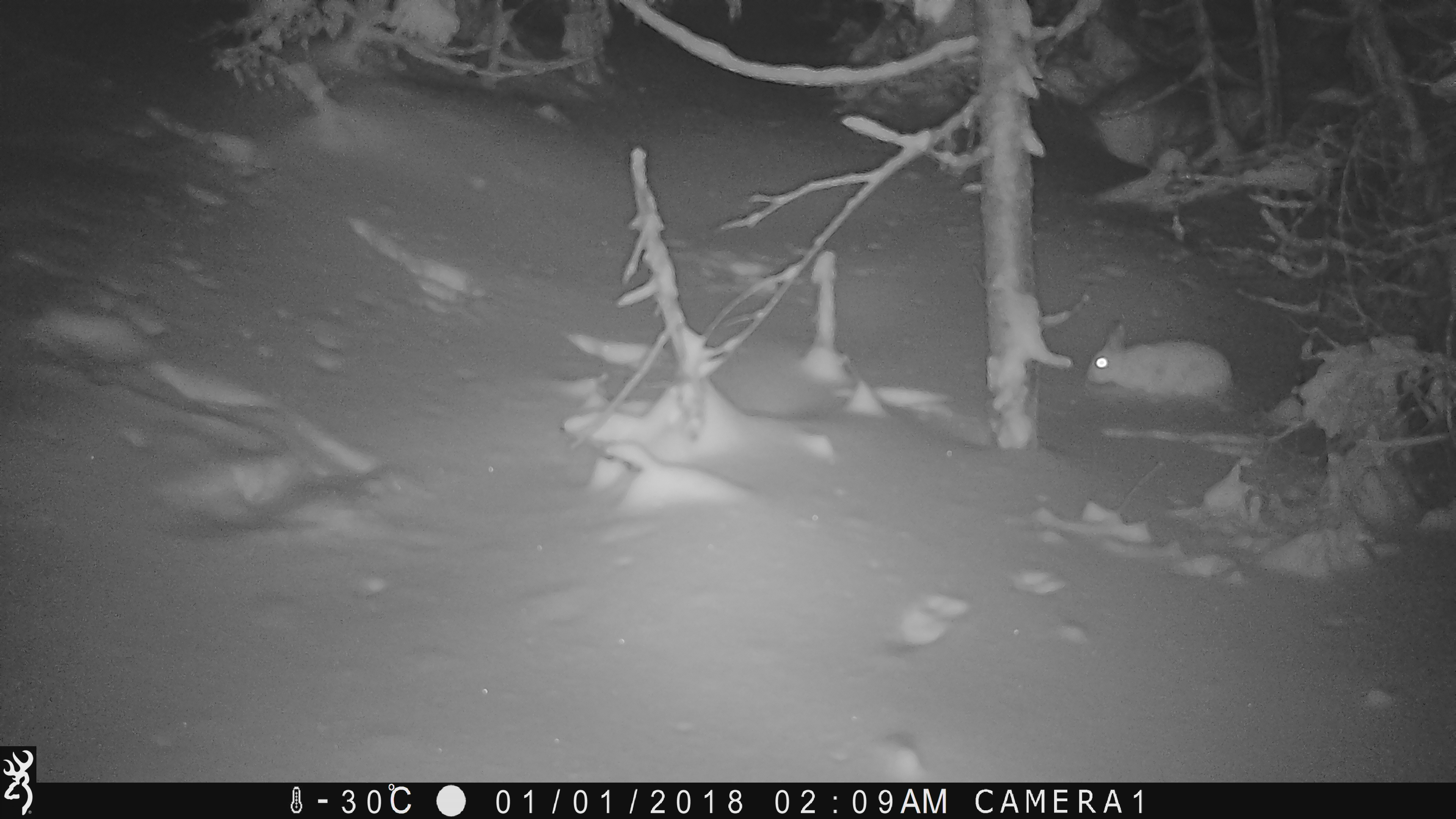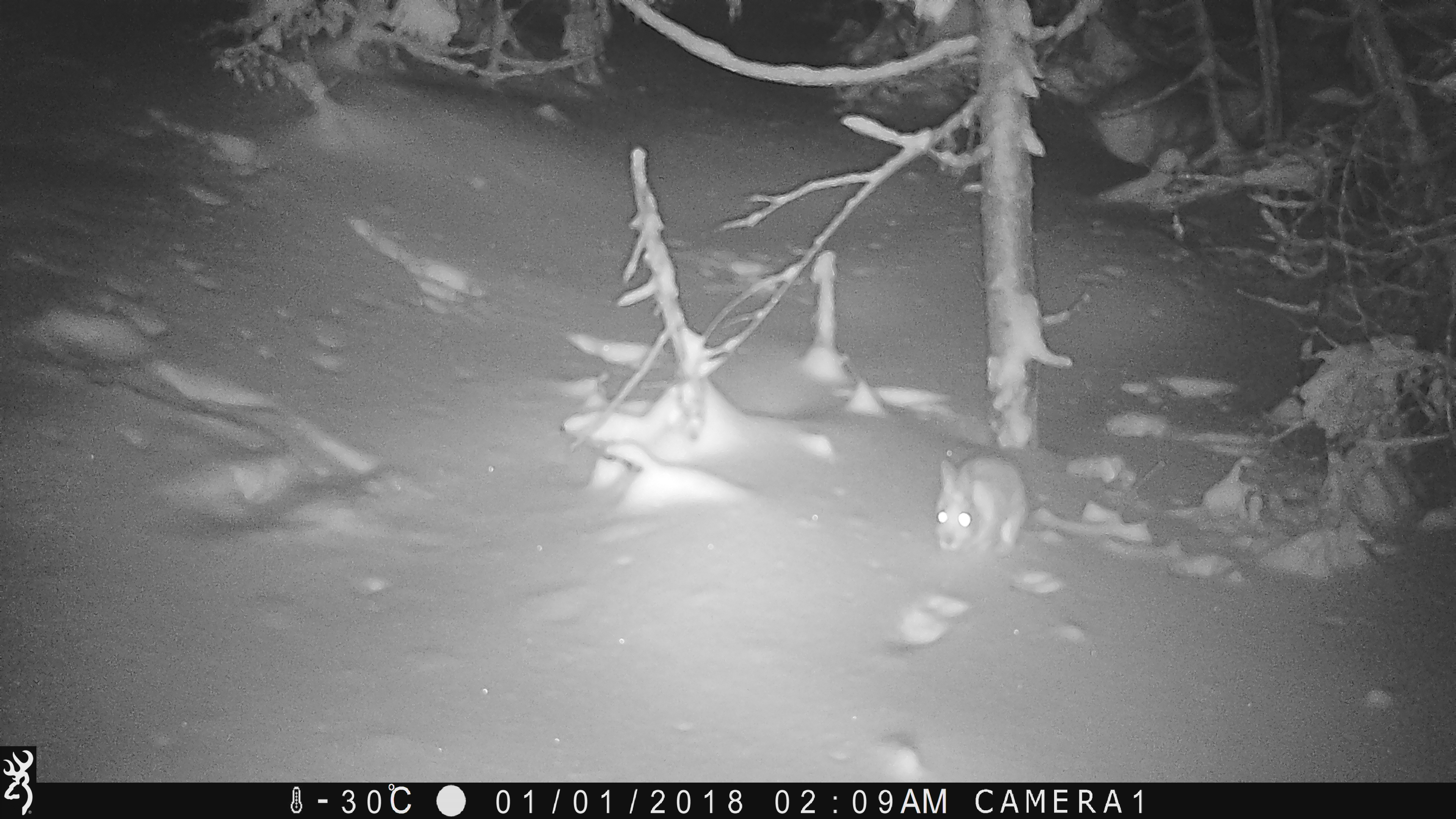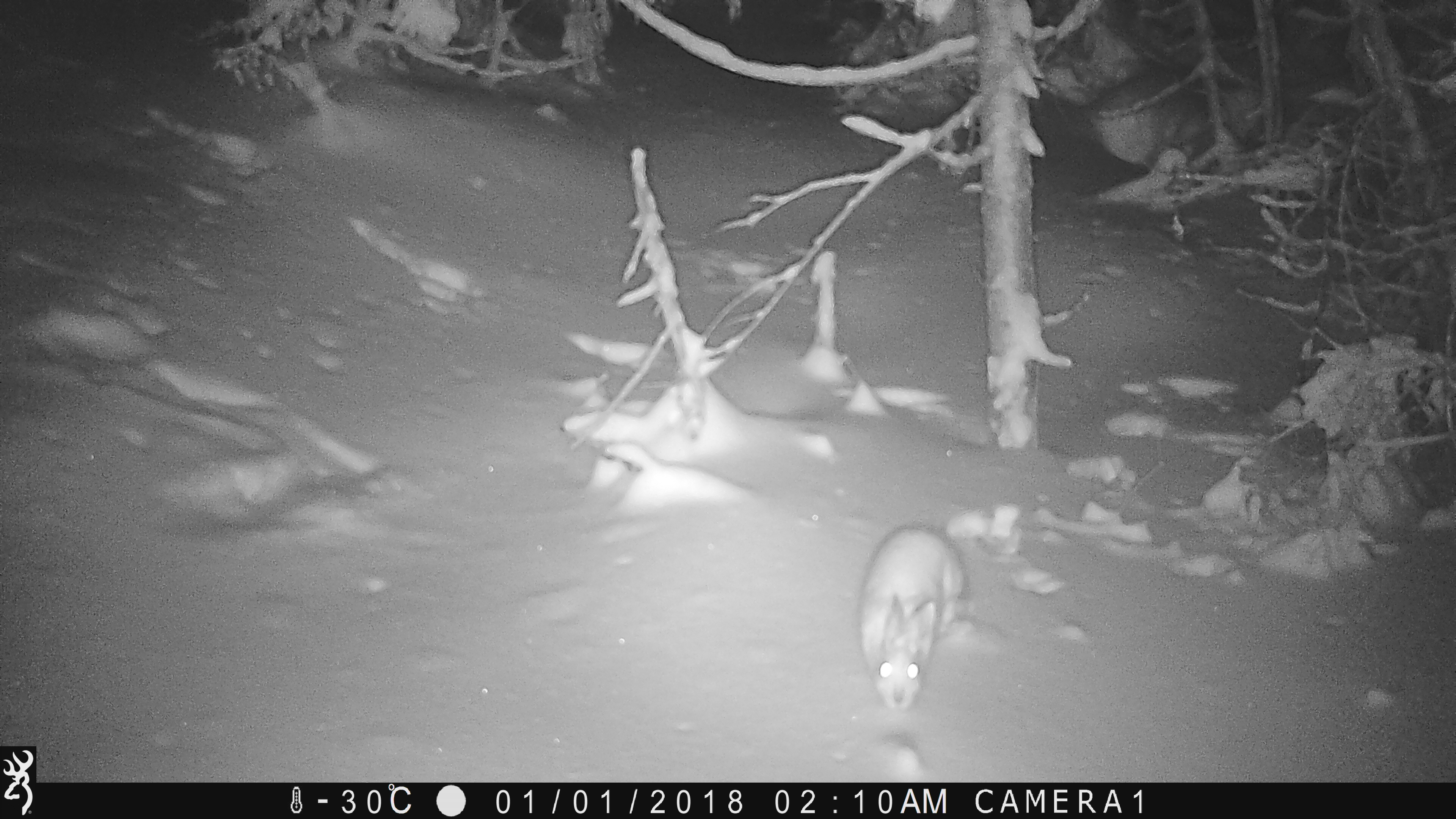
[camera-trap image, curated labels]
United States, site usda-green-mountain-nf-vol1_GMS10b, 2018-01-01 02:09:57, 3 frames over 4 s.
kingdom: Animalia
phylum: Chordata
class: Mammalia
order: Lagomorpha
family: Leporidae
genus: Lepus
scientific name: Lepus americanus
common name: snowshoe hare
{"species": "snowshoe hare (Lepus americanus)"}